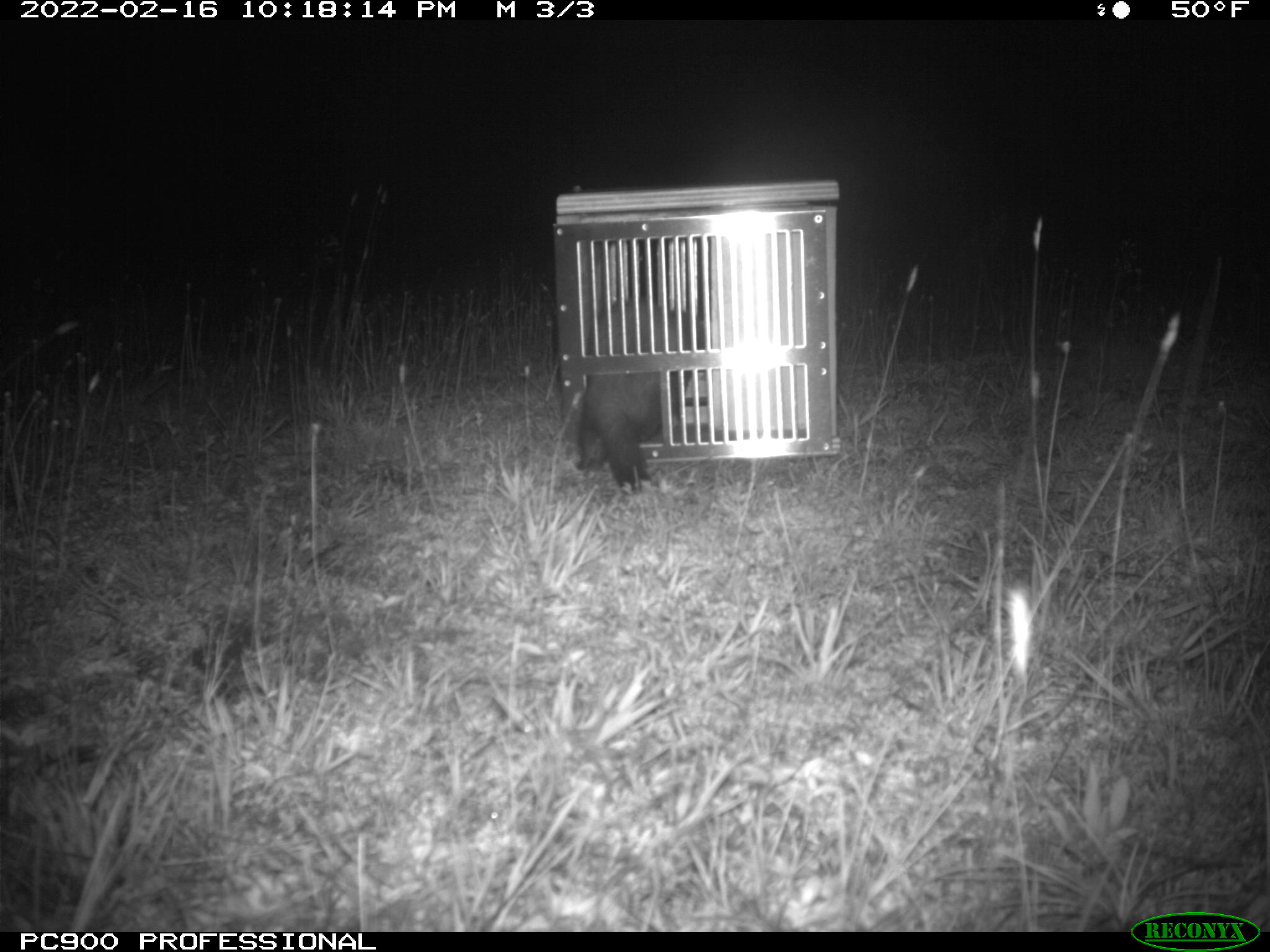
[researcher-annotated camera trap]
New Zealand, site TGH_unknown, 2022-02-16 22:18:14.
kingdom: Animalia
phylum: Chordata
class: Mammalia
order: Carnivora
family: Mustelidae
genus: Mustela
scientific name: Mustela furo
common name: ferret